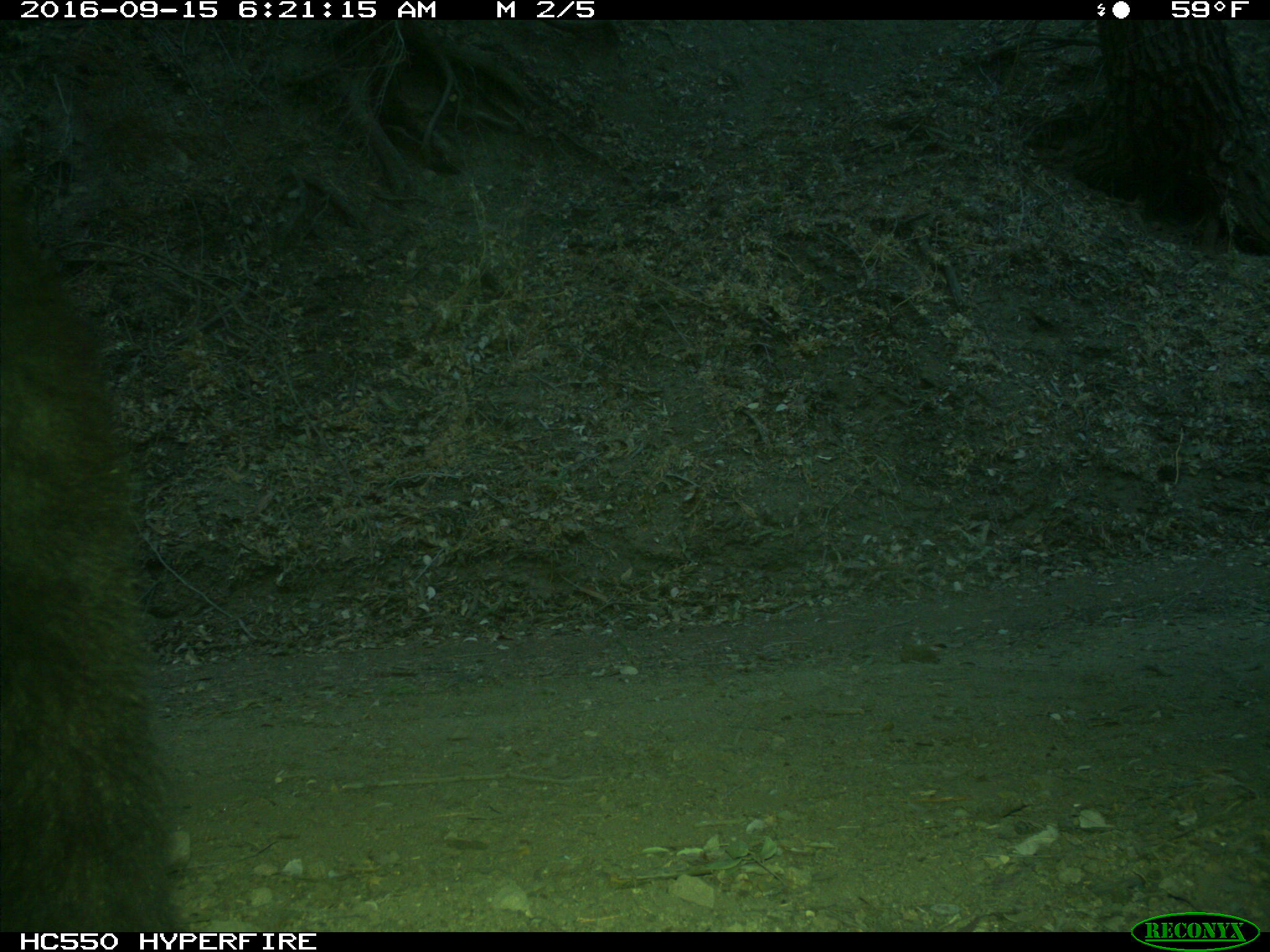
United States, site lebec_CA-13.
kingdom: Animalia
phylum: Chordata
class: Mammalia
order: Carnivora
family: Ursidae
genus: Ursus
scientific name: Ursus americanus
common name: american black bear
Ursus americanus (american black bear).